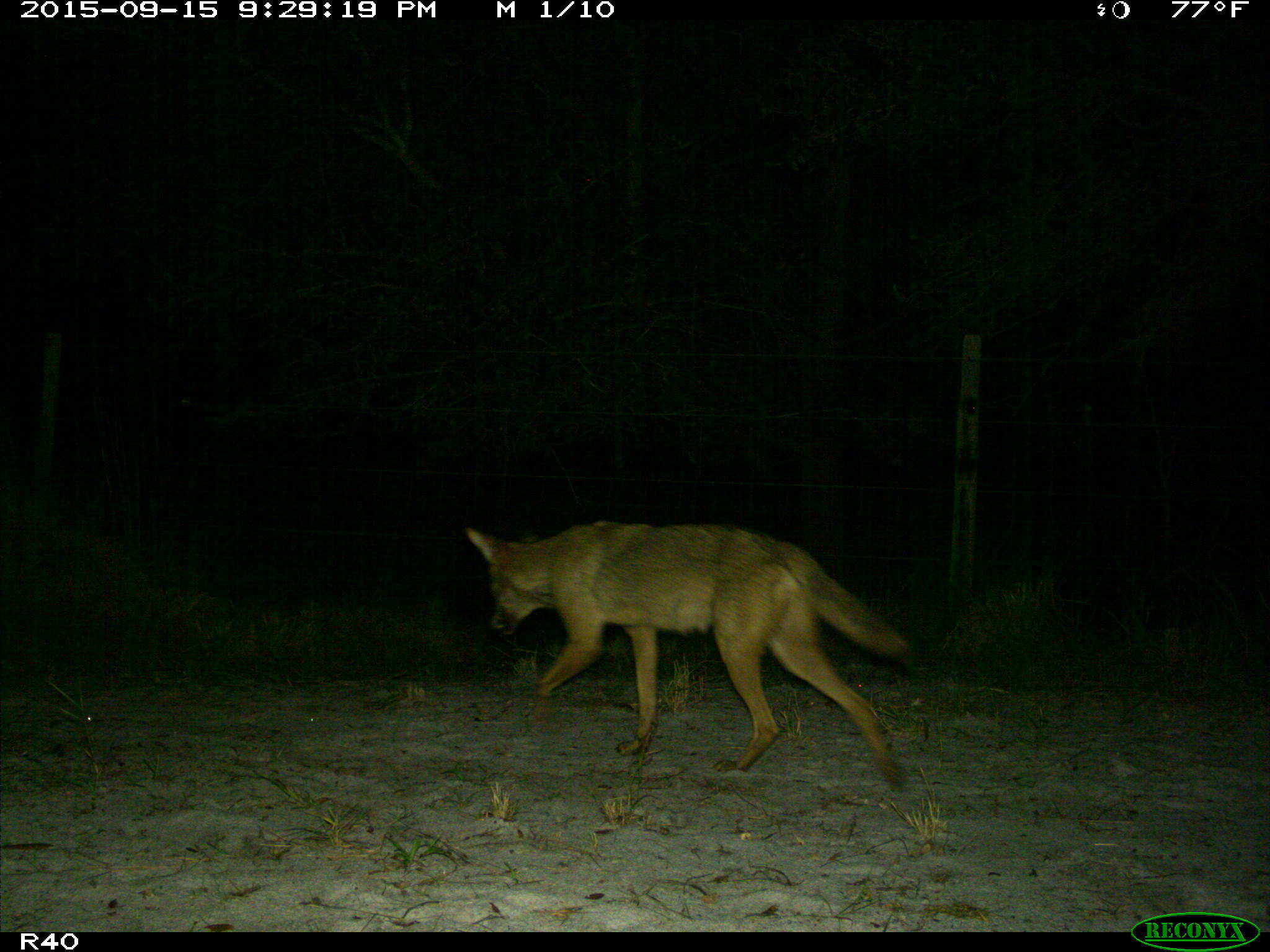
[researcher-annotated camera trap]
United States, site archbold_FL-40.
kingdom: Animalia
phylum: Chordata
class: Mammalia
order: Carnivora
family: Canidae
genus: Canis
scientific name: Canis latrans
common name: coyote